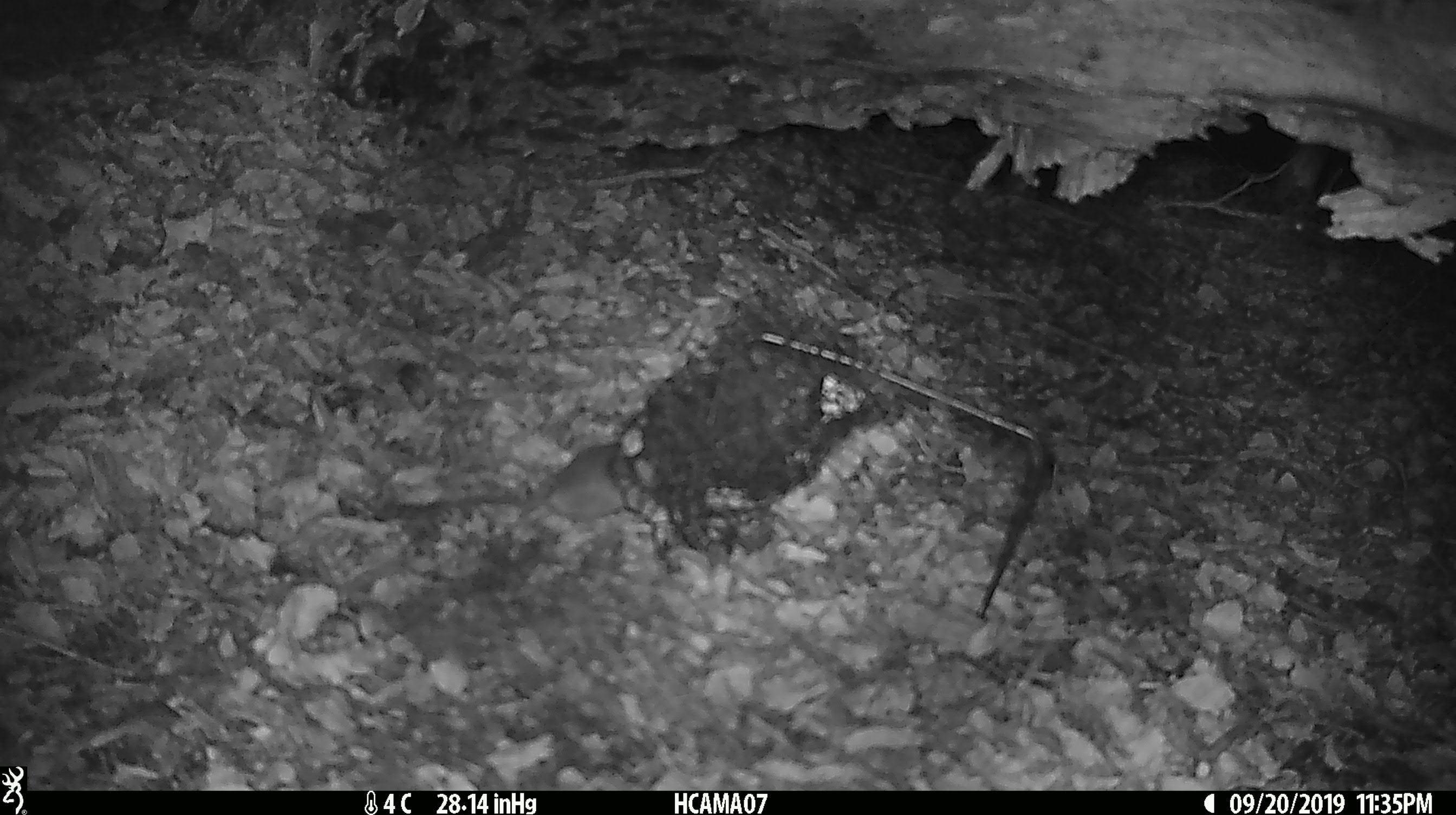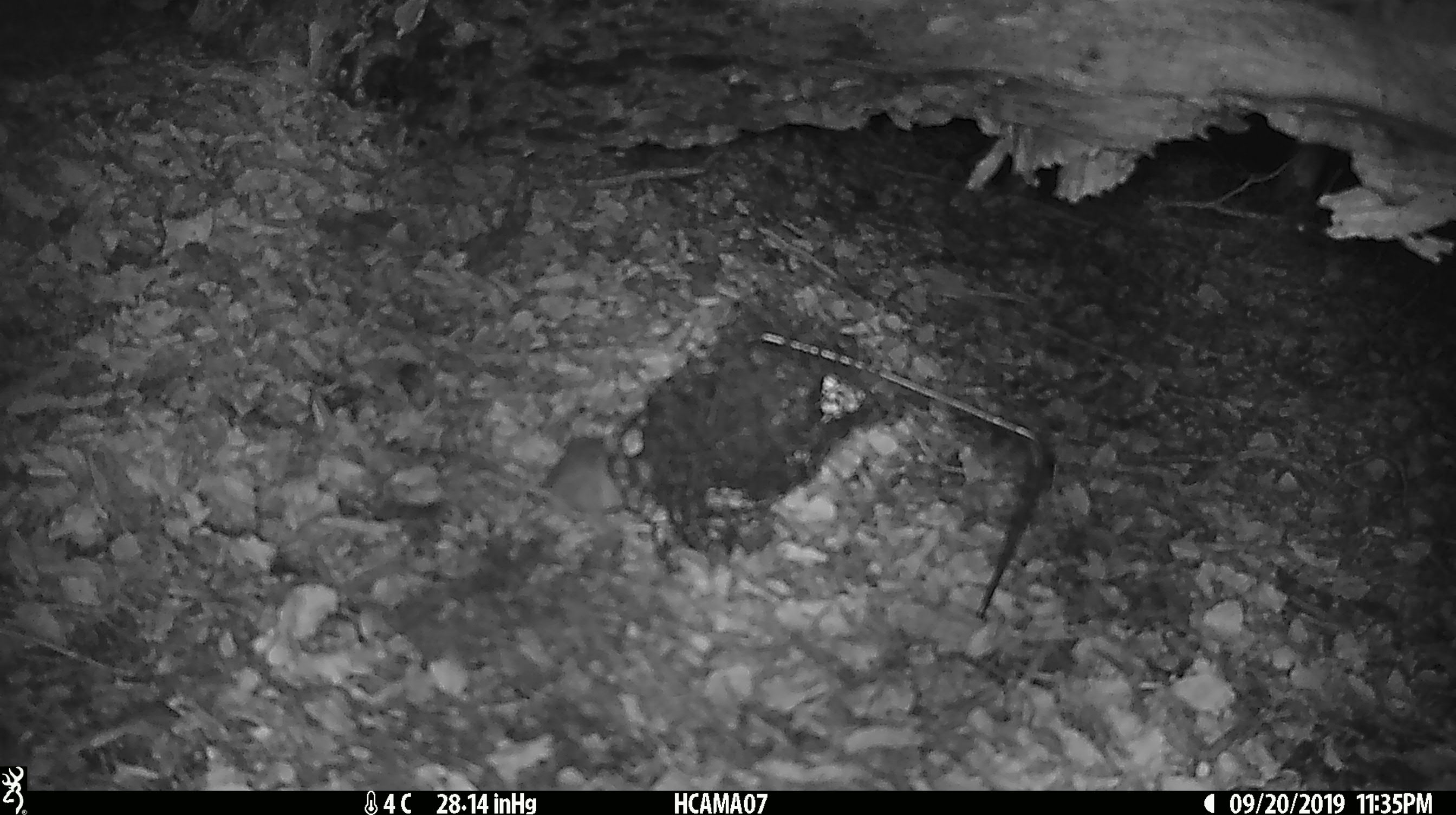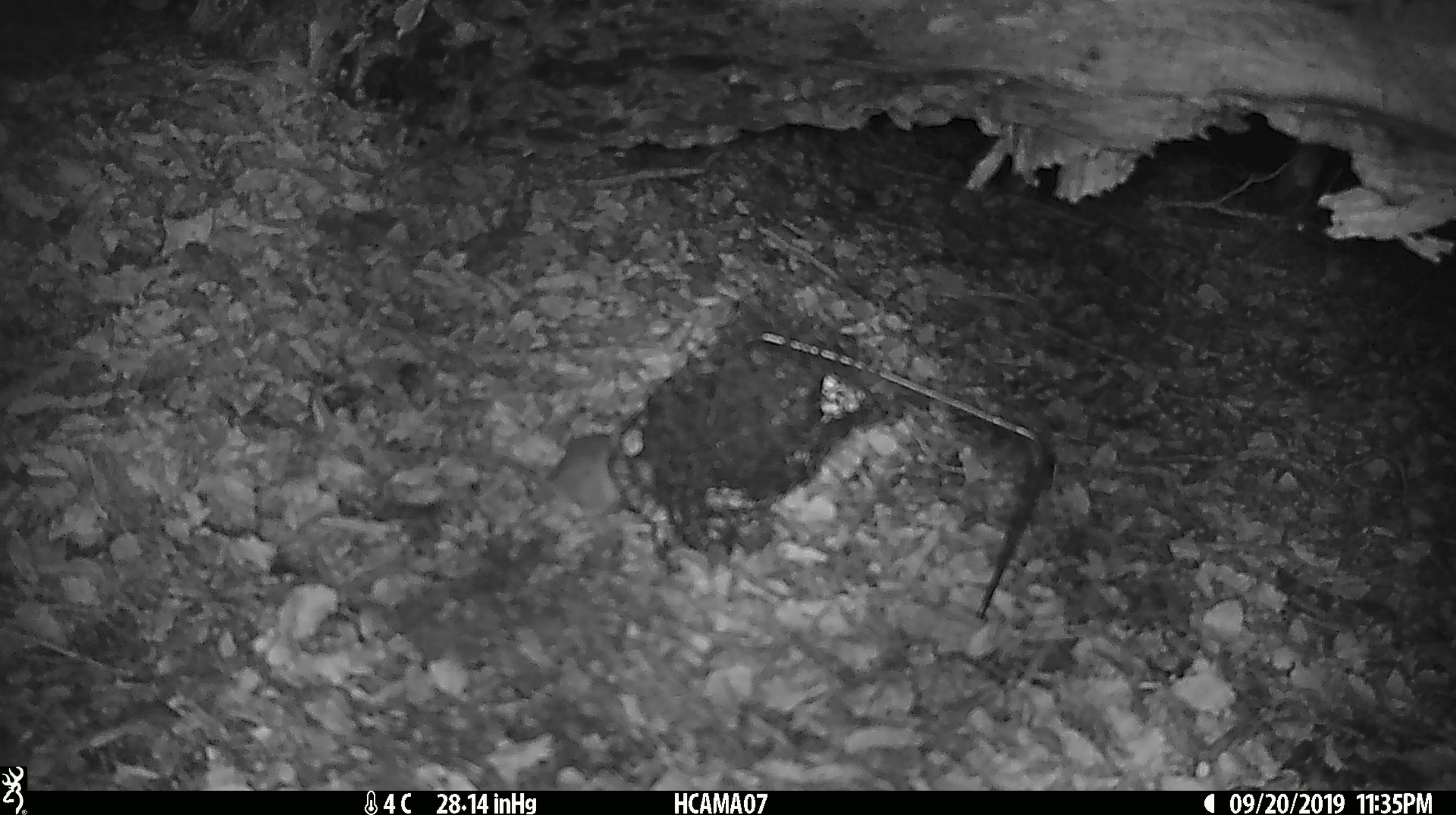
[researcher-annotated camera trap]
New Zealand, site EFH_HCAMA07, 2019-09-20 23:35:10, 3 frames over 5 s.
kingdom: Animalia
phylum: Chordata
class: Mammalia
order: Rodentia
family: Muridae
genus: Mus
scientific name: Mus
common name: mouse